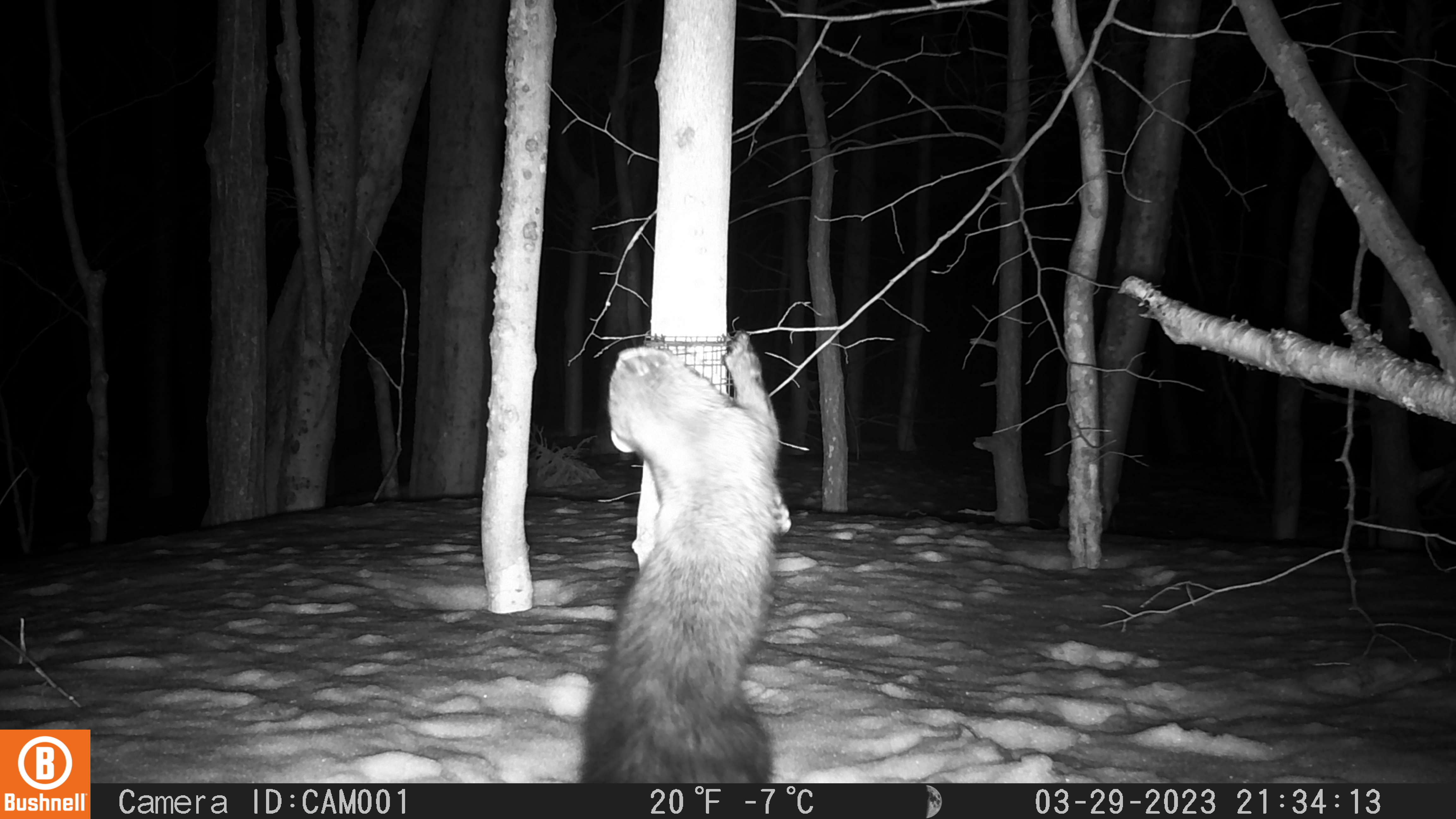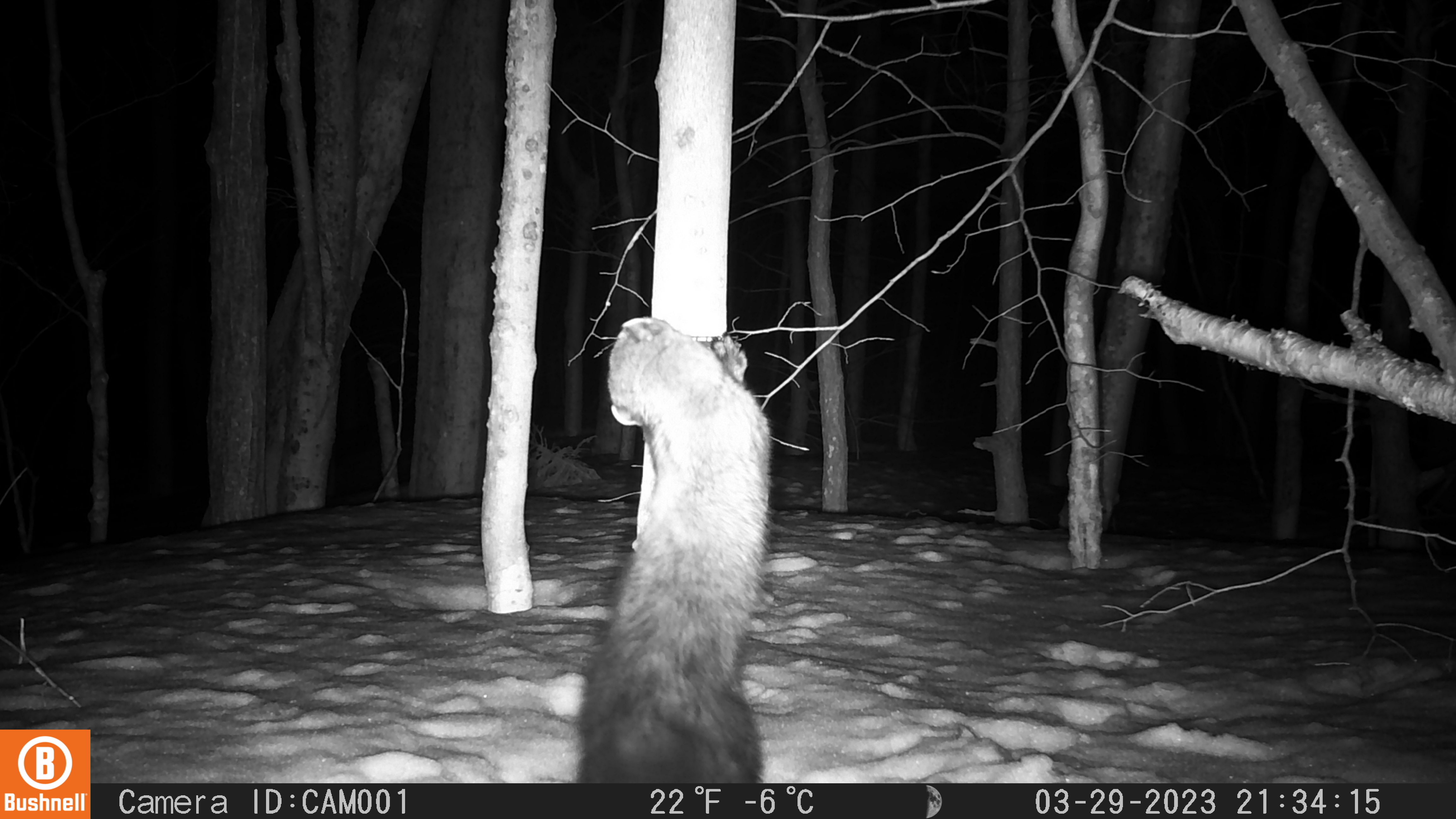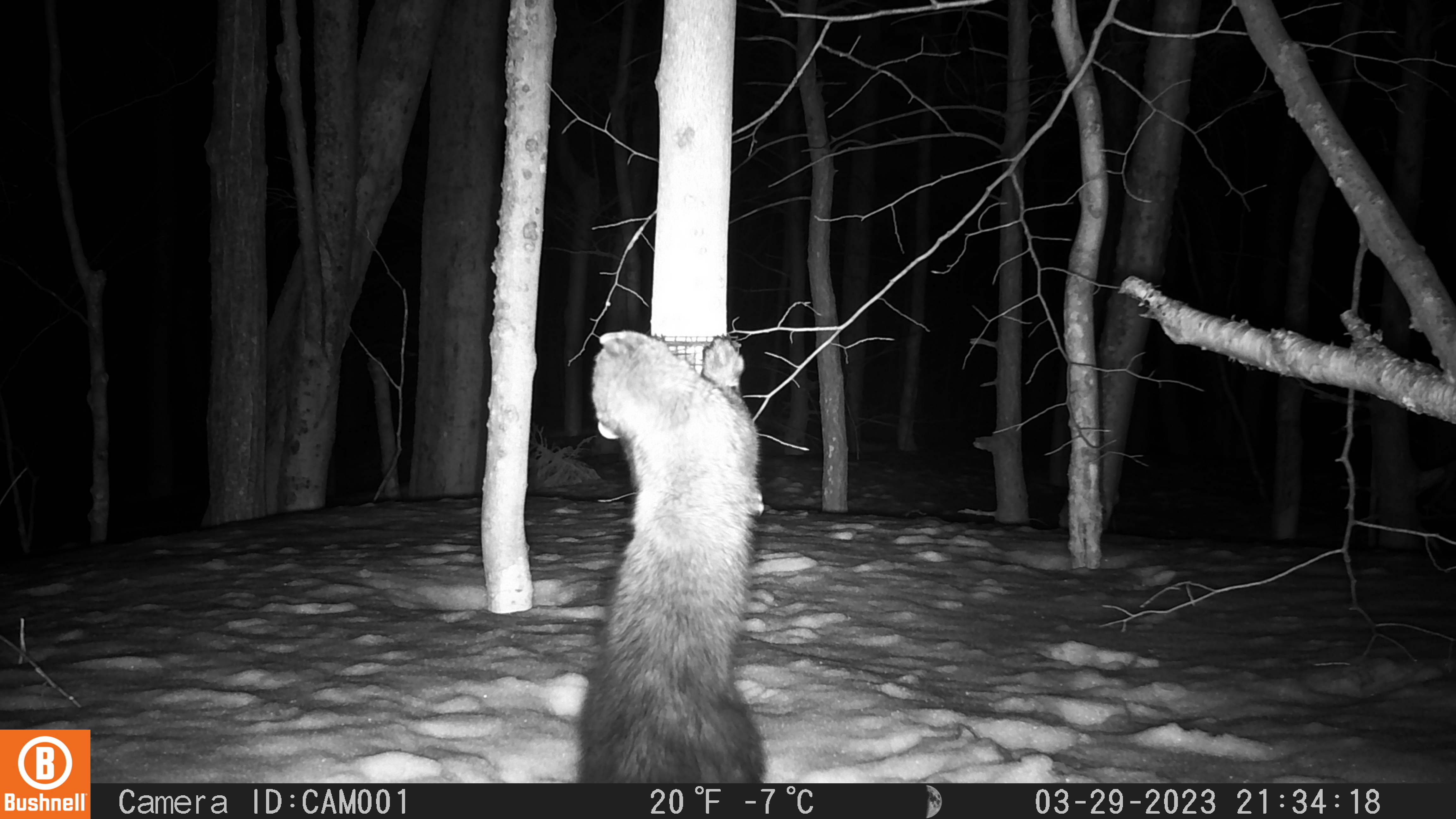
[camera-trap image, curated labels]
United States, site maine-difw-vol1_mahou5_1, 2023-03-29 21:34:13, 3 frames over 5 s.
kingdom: Animalia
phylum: Chordata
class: Mammalia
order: Carnivora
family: Mustelidae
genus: Pekania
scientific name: Pekania pennanti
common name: fisher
Fisher (Pekania pennanti).